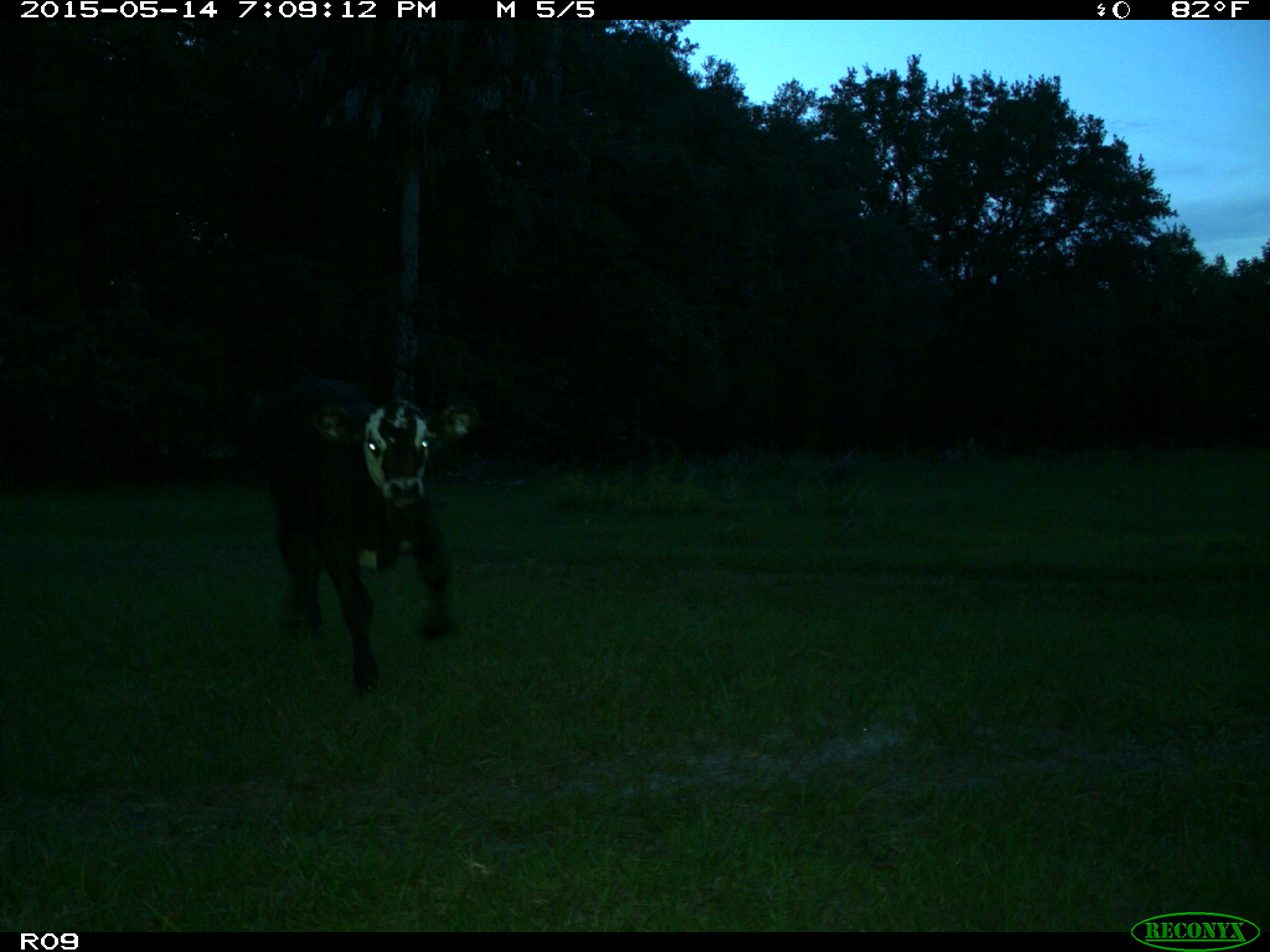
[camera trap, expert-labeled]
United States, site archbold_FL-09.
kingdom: Animalia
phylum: Chordata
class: Mammalia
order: Artiodactyla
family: Bovidae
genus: Bos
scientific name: Bos taurus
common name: domestic cow